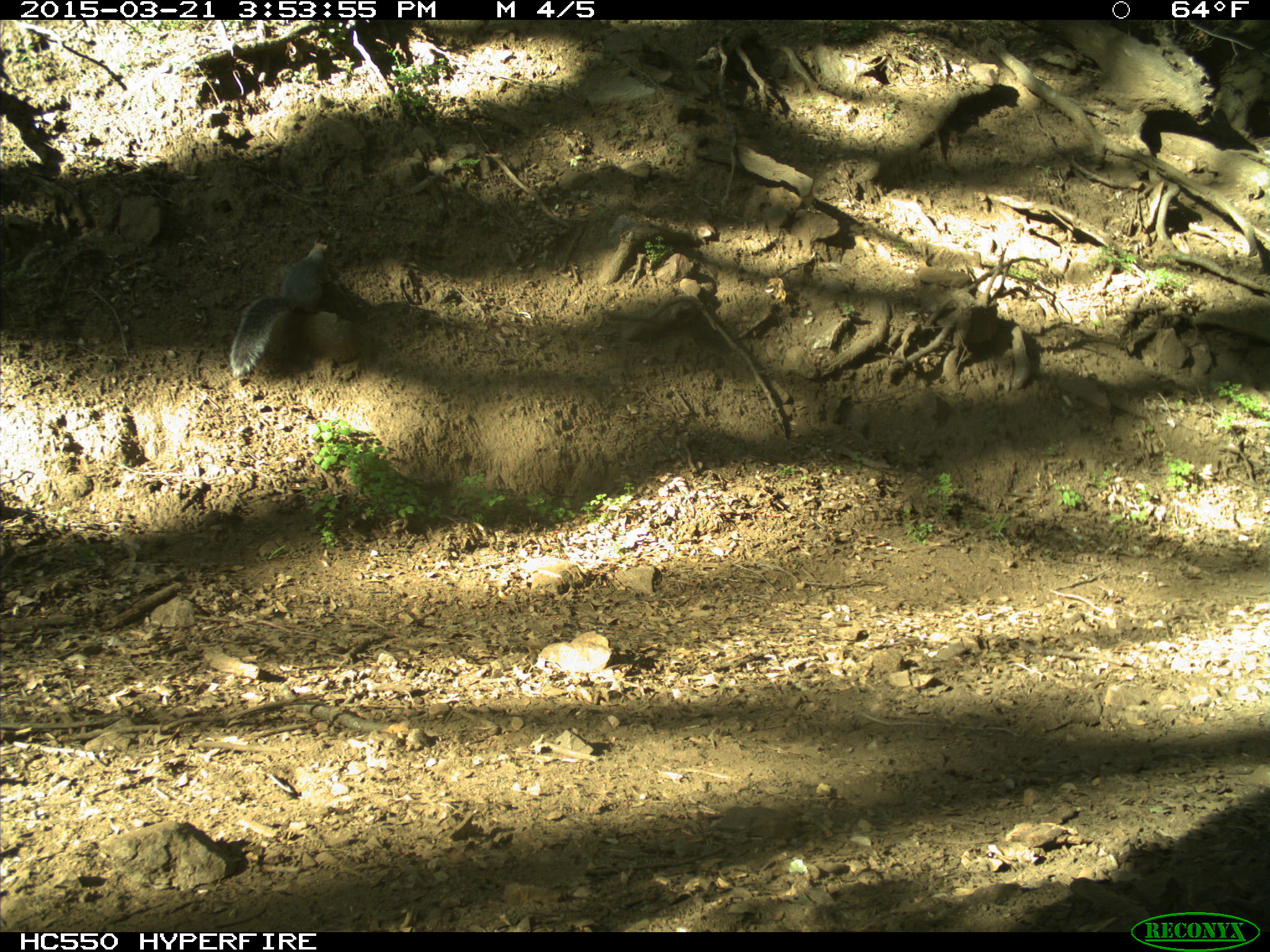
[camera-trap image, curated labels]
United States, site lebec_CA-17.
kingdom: Animalia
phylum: Chordata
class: Mammalia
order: Rodentia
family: Sciuridae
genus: Sciurus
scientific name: Sciurus carolinensis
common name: eastern gray squirrel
Sciurus carolinensis (eastern gray squirrel).